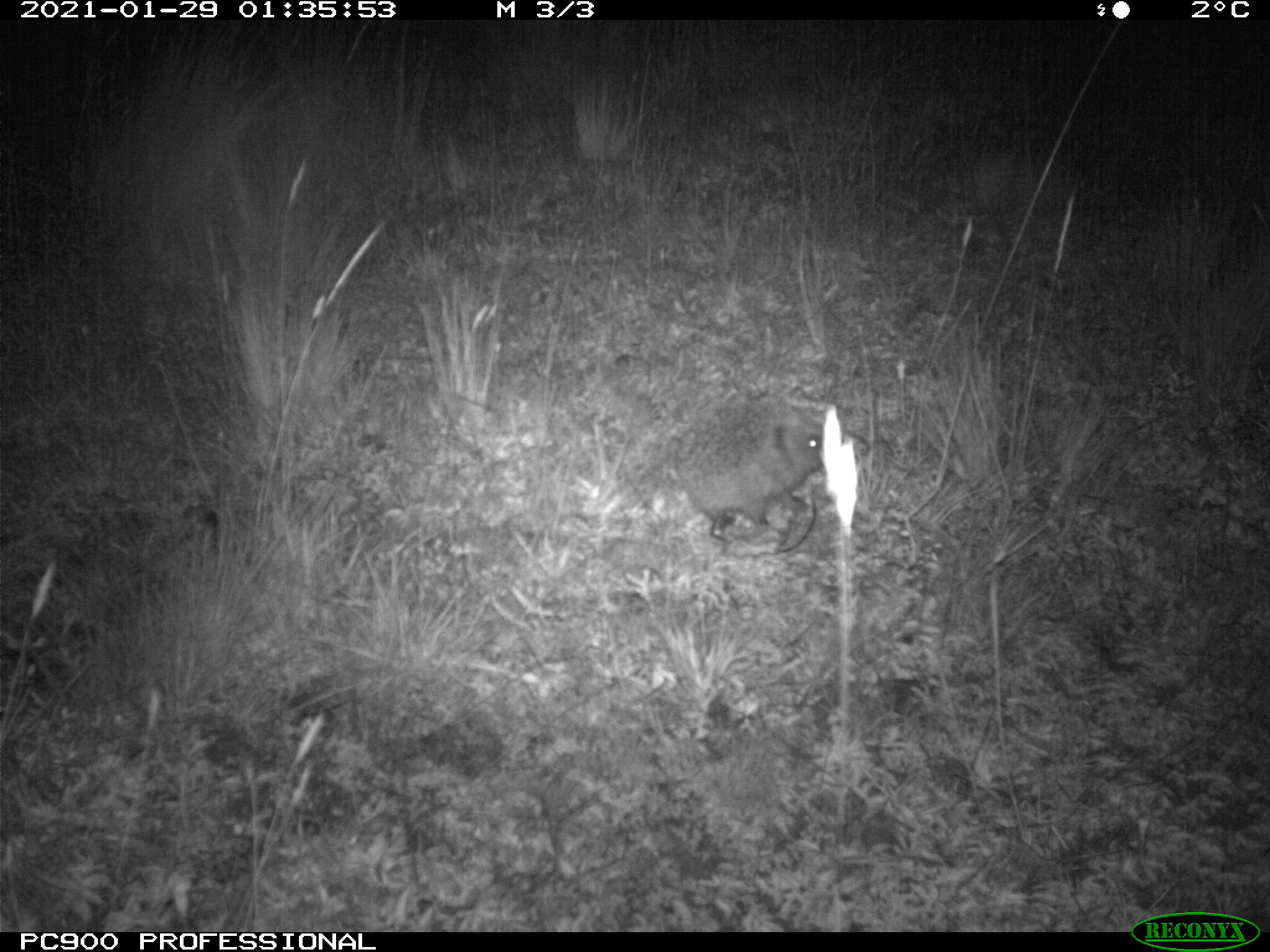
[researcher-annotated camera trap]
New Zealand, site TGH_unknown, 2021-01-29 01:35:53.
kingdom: Animalia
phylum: Chordata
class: Mammalia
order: Eulipotyphla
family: Erinaceidae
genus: Erinaceus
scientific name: Erinaceus europaeus europaeus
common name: european hedgehog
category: hedgehog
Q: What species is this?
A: Hedgehog (european hedgehog) (Erinaceus europaeus europaeus).